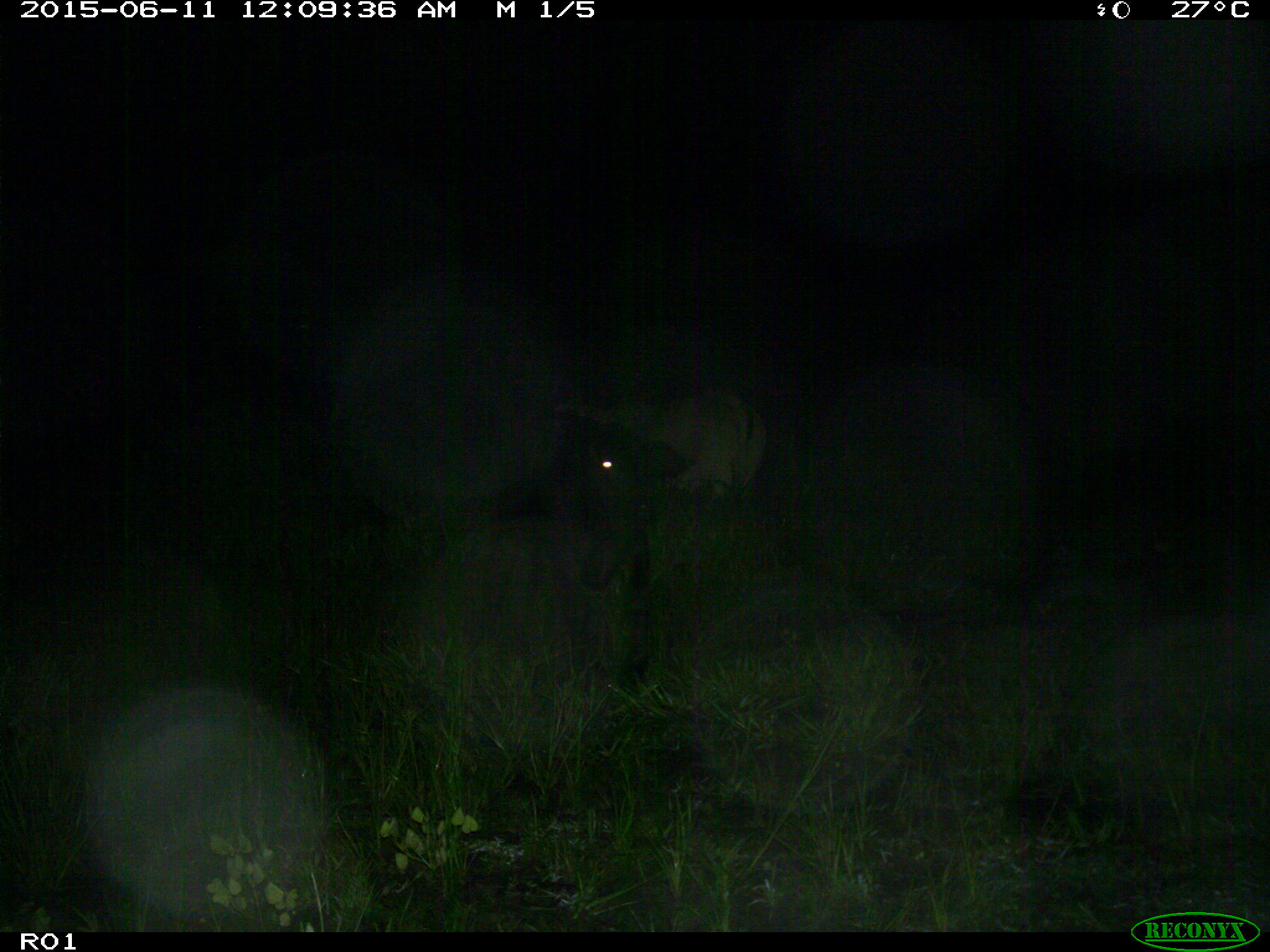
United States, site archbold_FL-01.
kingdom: Animalia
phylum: Chordata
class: Mammalia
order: Artiodactyla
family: Bovidae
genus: Bos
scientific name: Bos taurus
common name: domestic cow